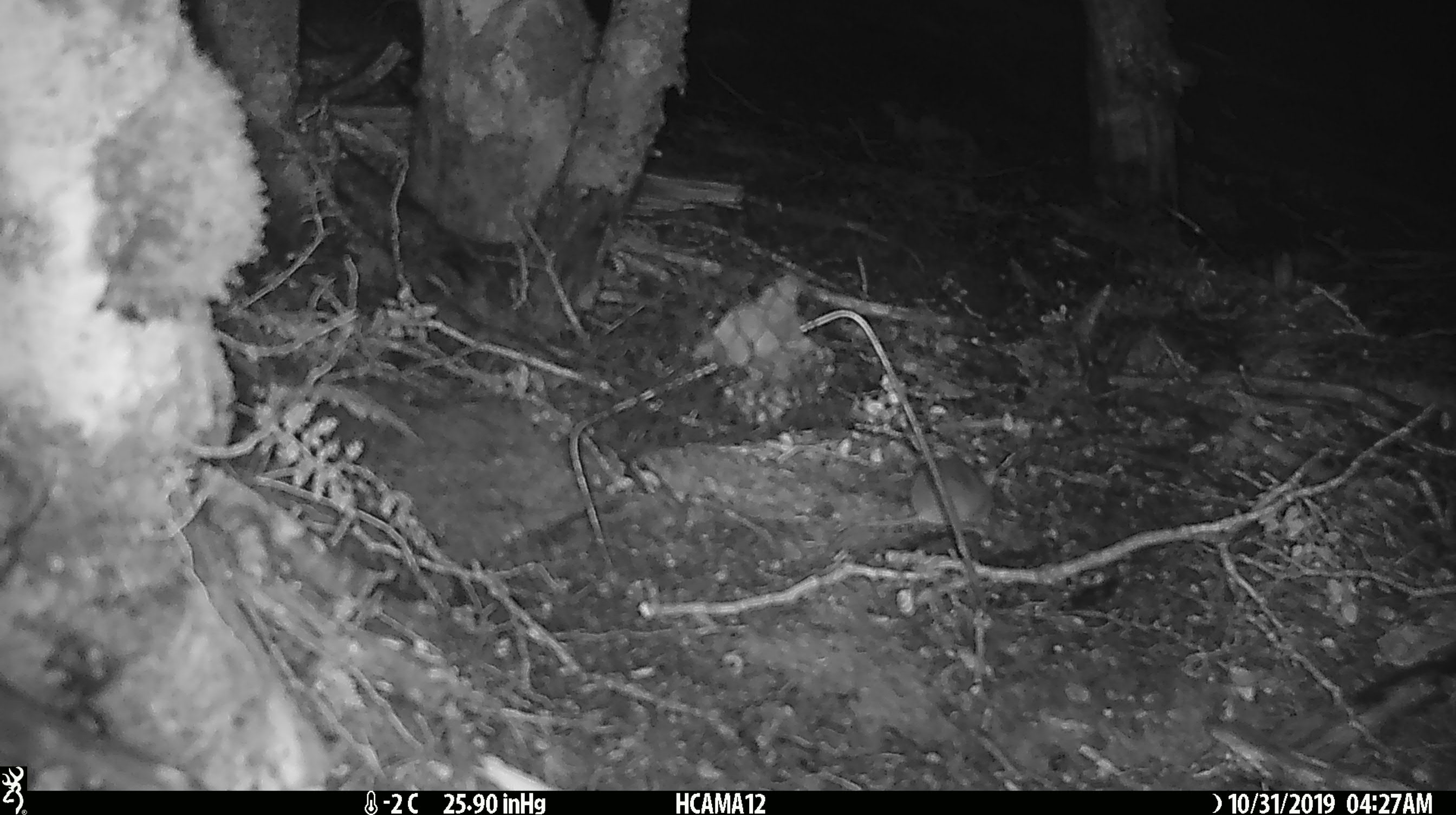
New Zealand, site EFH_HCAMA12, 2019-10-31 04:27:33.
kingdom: Animalia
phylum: Chordata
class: Mammalia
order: Rodentia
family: Muridae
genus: Mus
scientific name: Mus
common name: mouse